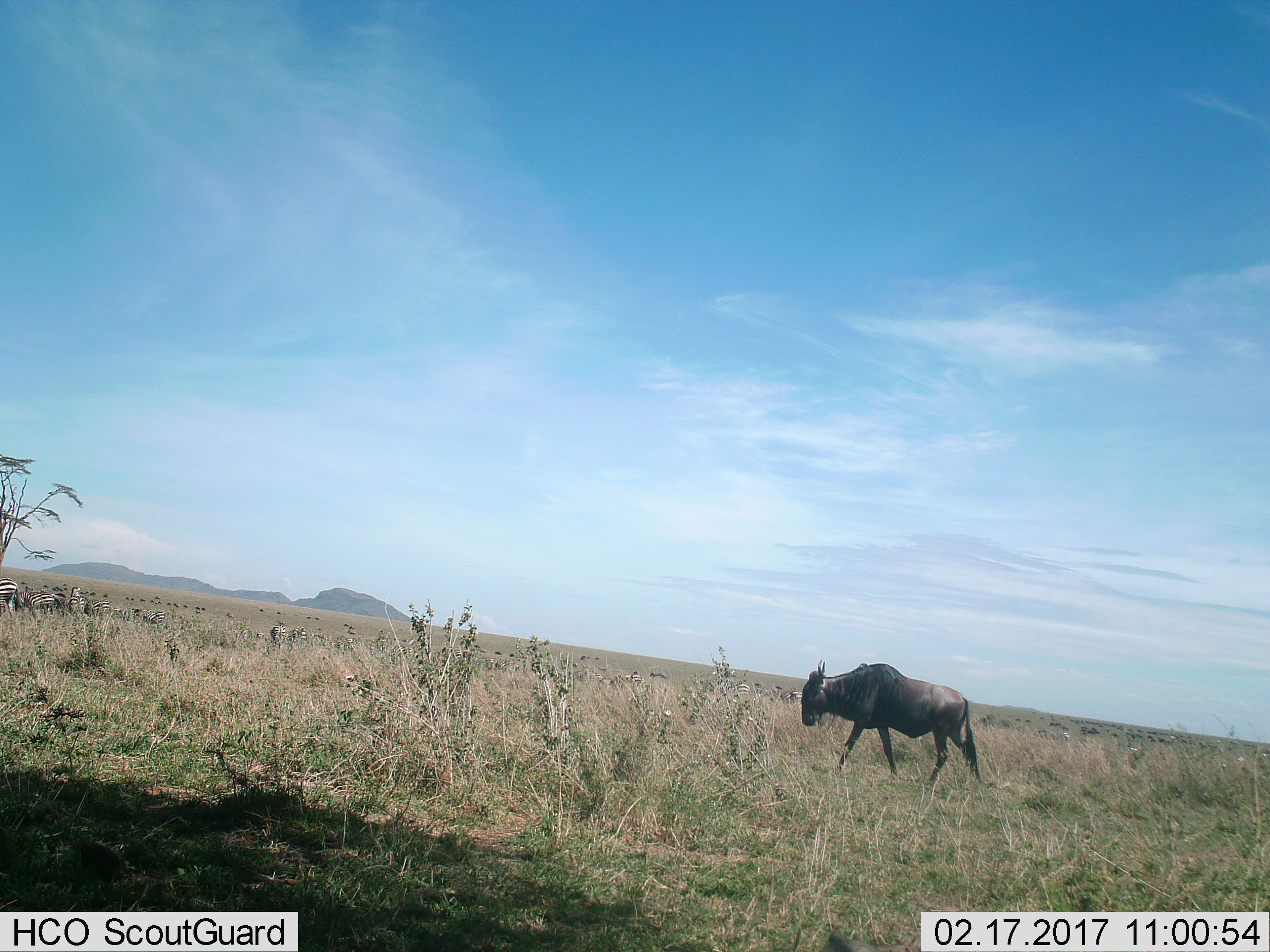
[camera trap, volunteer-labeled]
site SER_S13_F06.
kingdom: Animalia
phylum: Chordata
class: Mammalia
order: Artiodactyla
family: Bovidae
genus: Connochaetes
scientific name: Connochaetes taurinus taurinus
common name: blue wildebeest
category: wildebeestblue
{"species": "wildebeestblue (blue wildebeest) (Connochaetes taurinus taurinus)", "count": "1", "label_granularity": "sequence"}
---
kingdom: Animalia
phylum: Chordata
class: Mammalia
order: Perissodactyla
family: Equidae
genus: Equus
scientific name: Equus quagga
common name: plains zebra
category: zebraplains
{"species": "zebraplains (plains zebra) (Equus quagga)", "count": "11-50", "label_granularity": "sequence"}